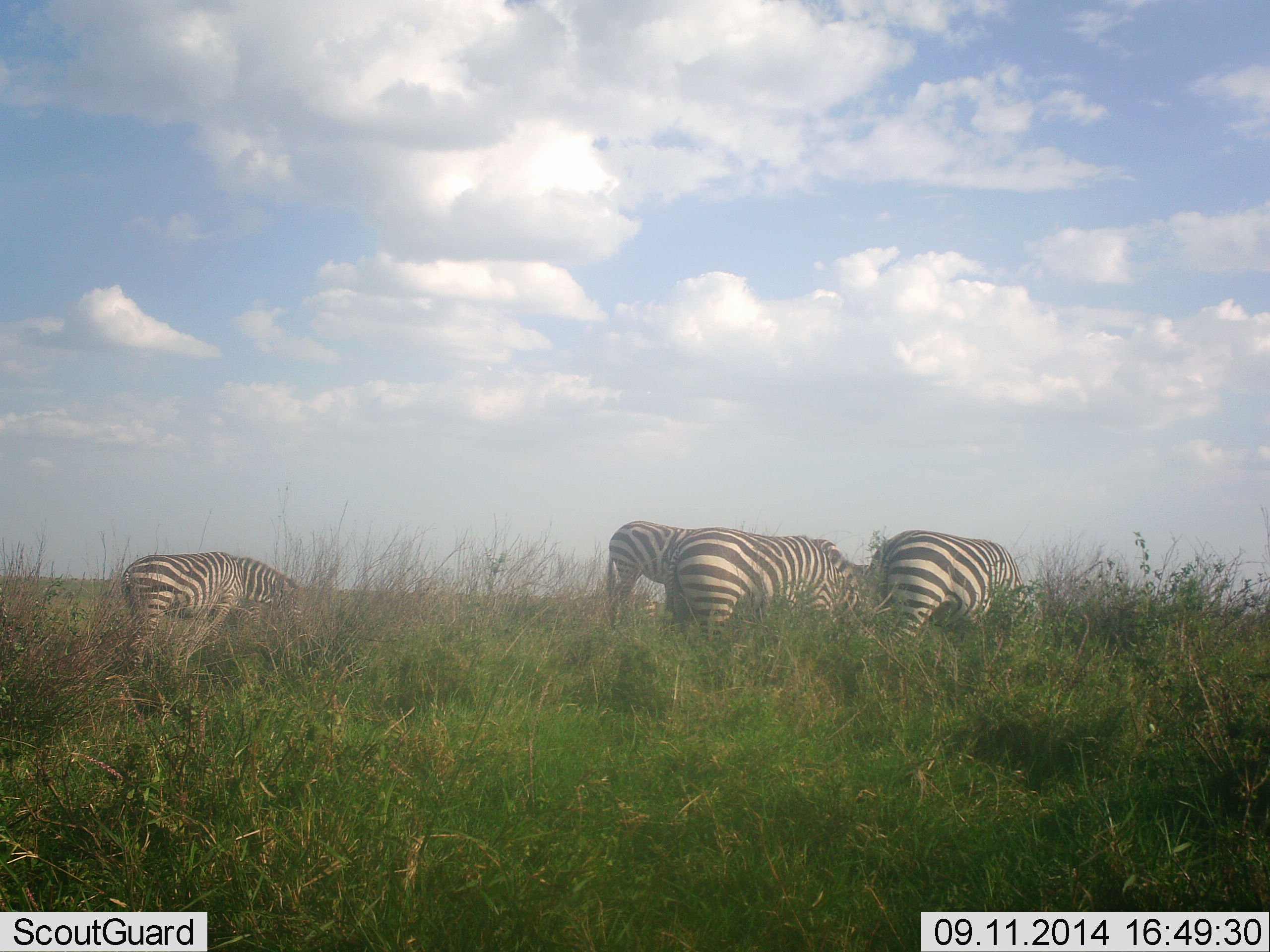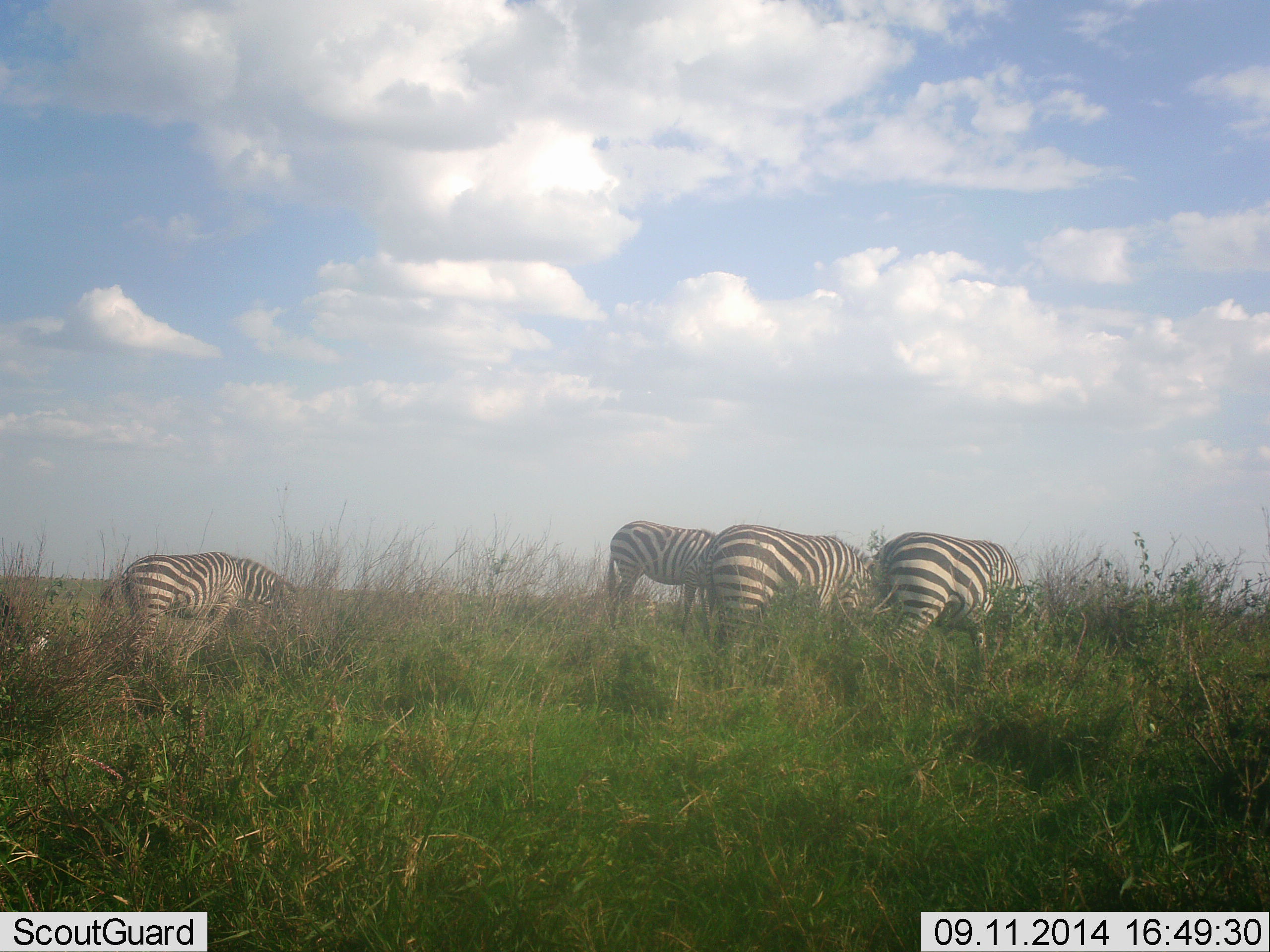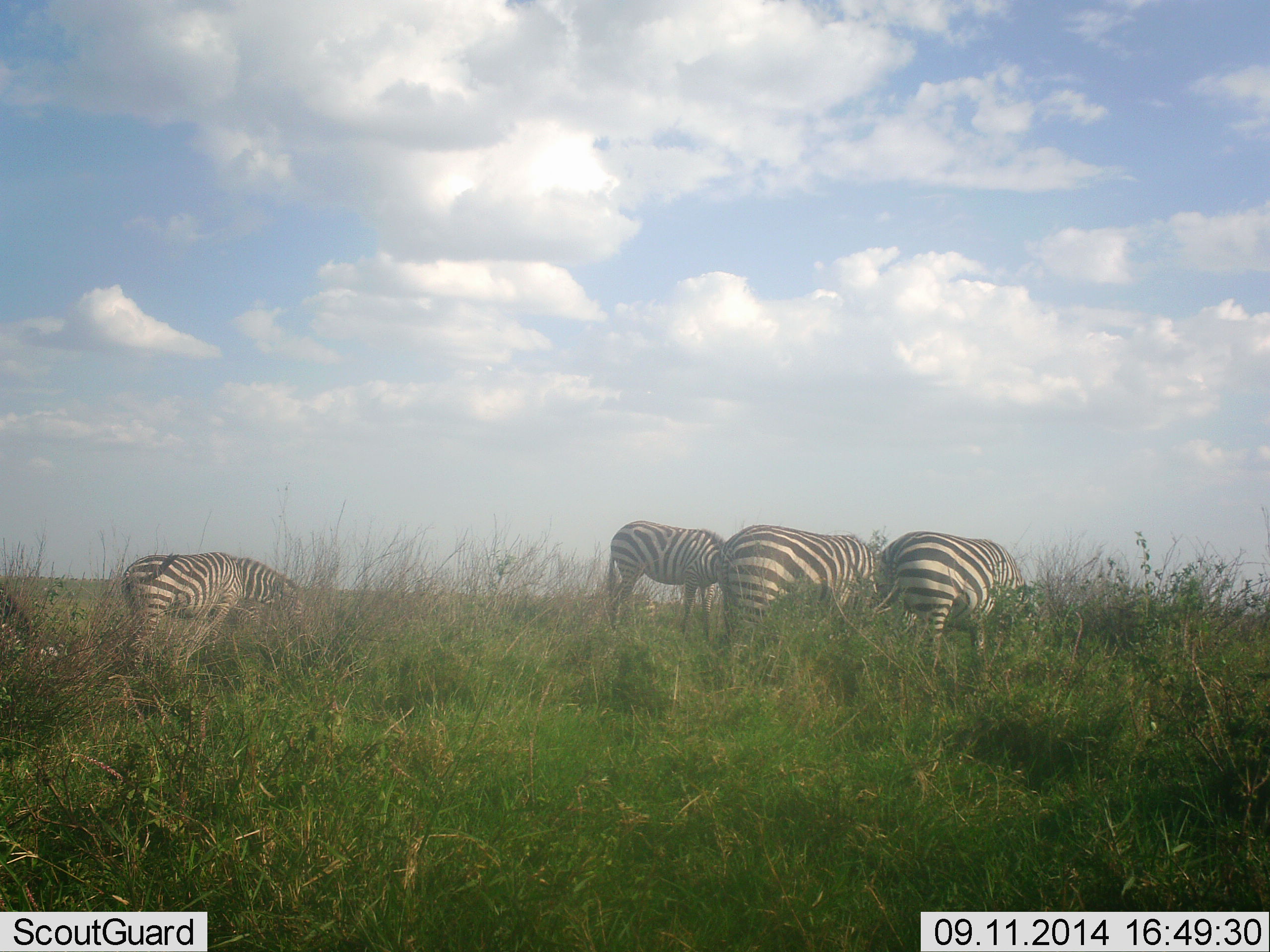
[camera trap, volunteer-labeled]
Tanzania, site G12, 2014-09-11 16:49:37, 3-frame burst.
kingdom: Animalia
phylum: Chordata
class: Mammalia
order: Perissodactyla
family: Equidae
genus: Equus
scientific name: Equus quagga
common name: plains zebra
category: zebra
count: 5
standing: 20%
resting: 0%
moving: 30%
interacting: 0%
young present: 10%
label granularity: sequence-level